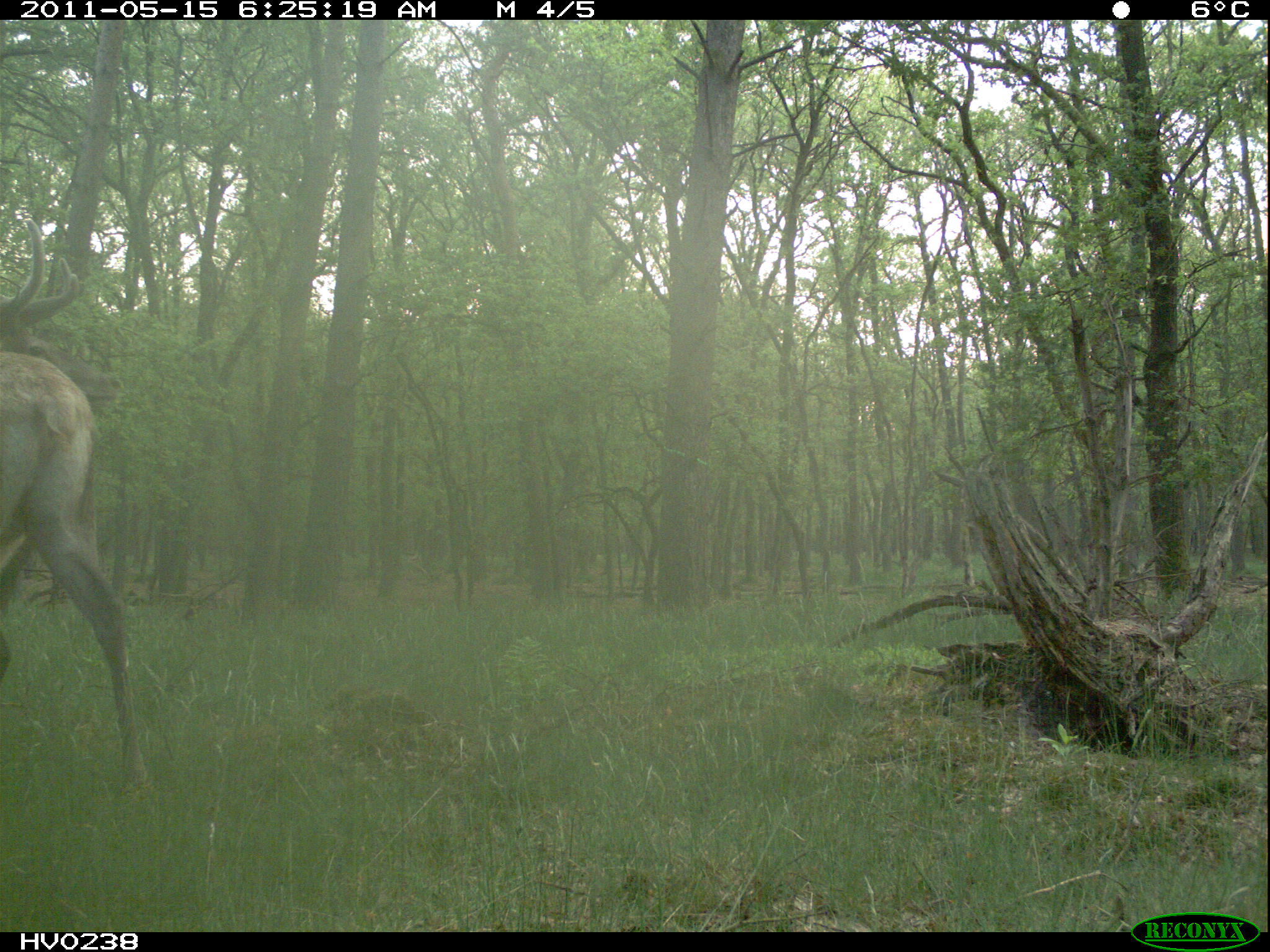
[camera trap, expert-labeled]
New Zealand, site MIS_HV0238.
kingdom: Animalia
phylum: Chordata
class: Mammalia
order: Artiodactyla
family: Cervidae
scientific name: Cervidae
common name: deer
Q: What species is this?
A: Deer (Cervidae).